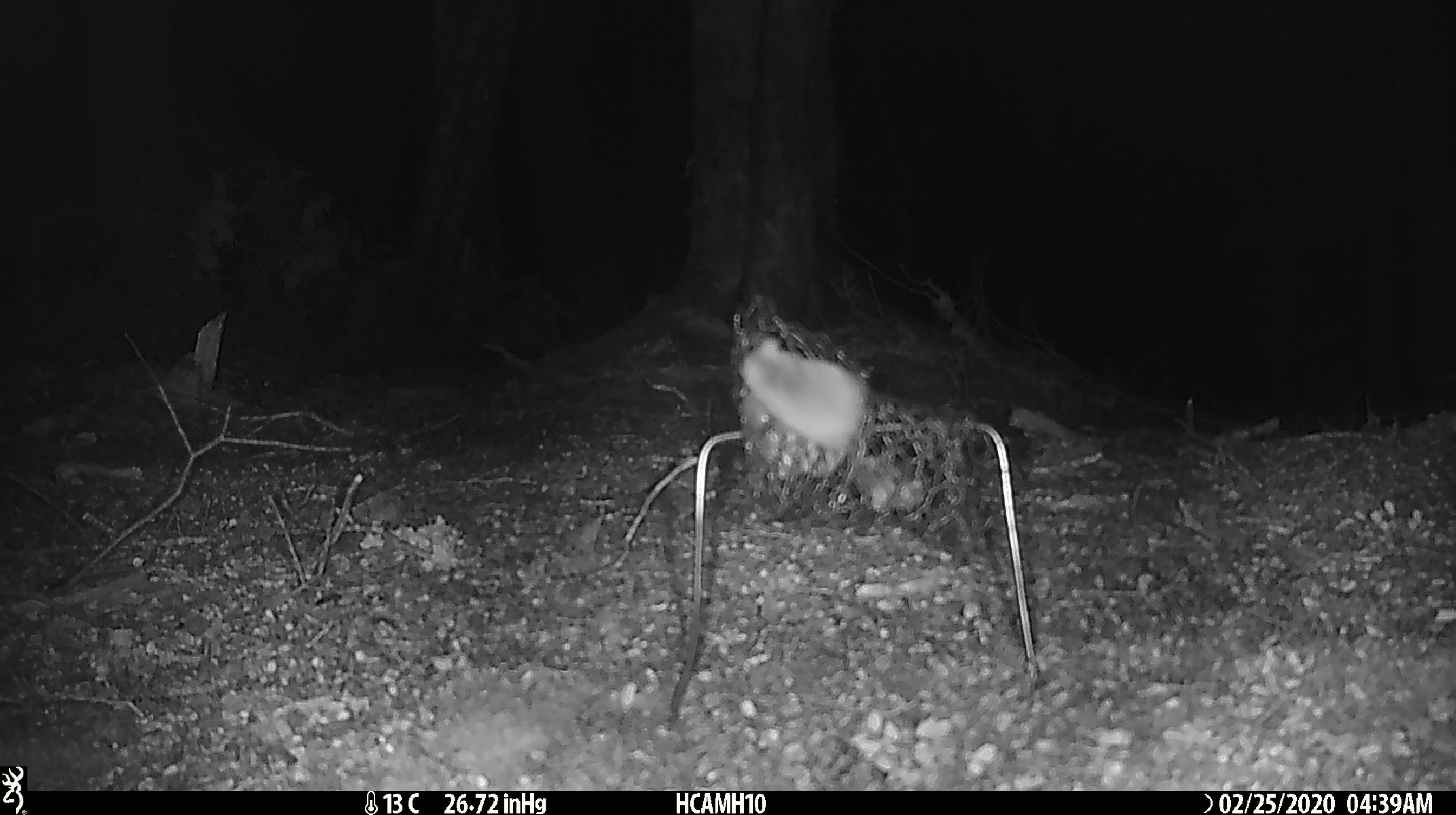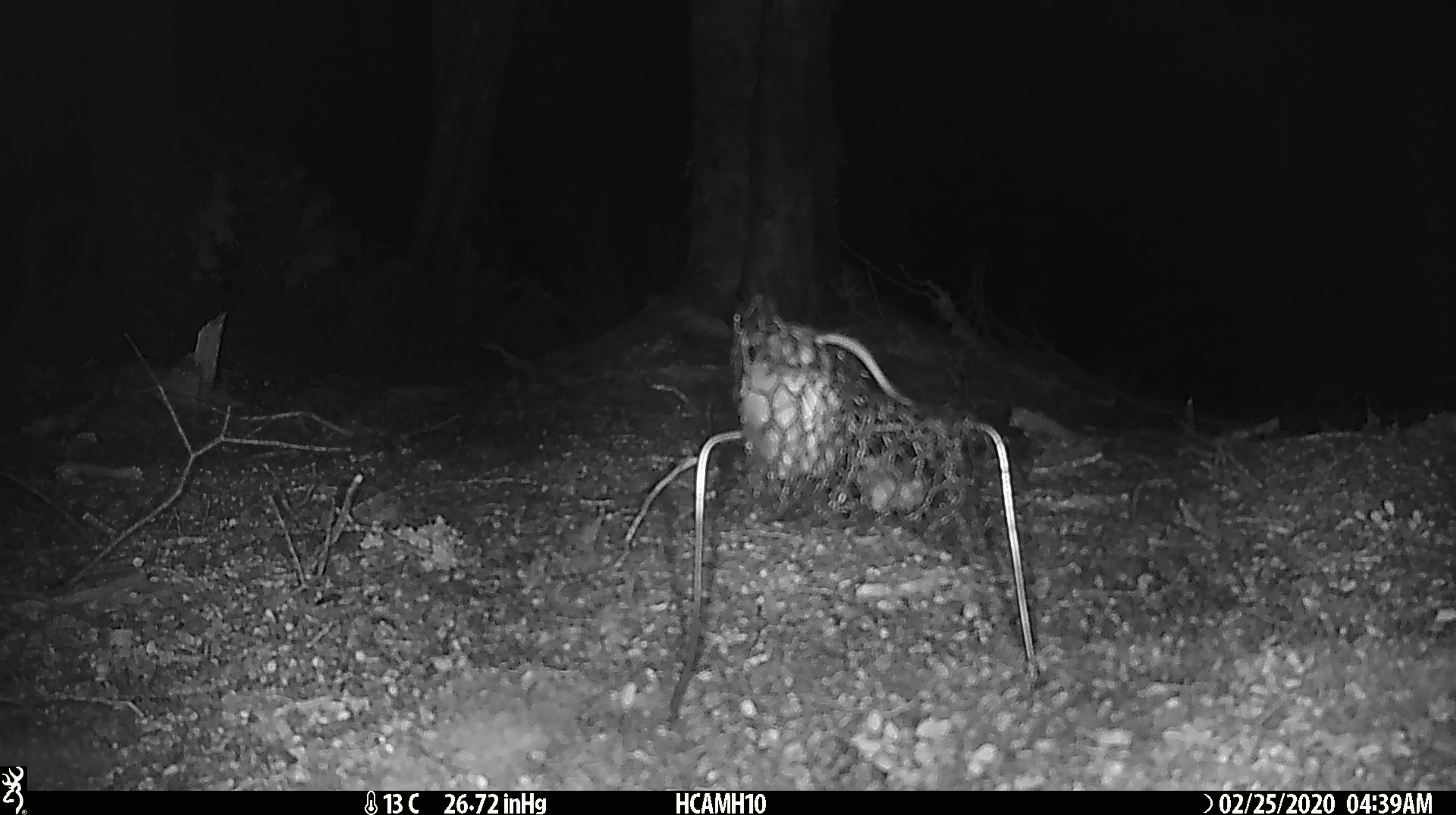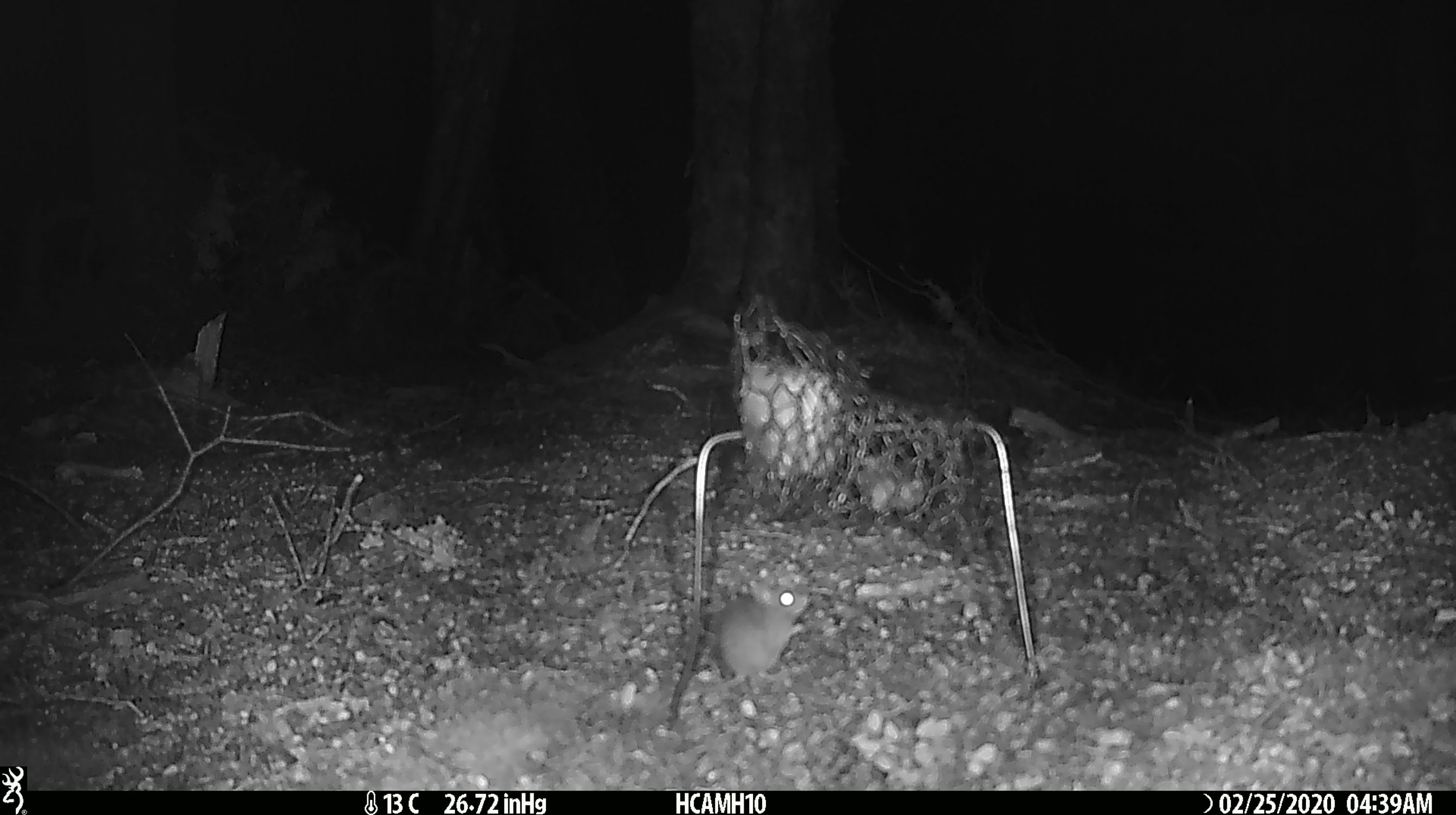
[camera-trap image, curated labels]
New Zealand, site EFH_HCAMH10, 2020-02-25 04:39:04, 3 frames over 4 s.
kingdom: Animalia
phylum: Chordata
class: Mammalia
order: Rodentia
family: Muridae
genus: Mus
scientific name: Mus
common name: mouse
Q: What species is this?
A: Mouse (Mus).